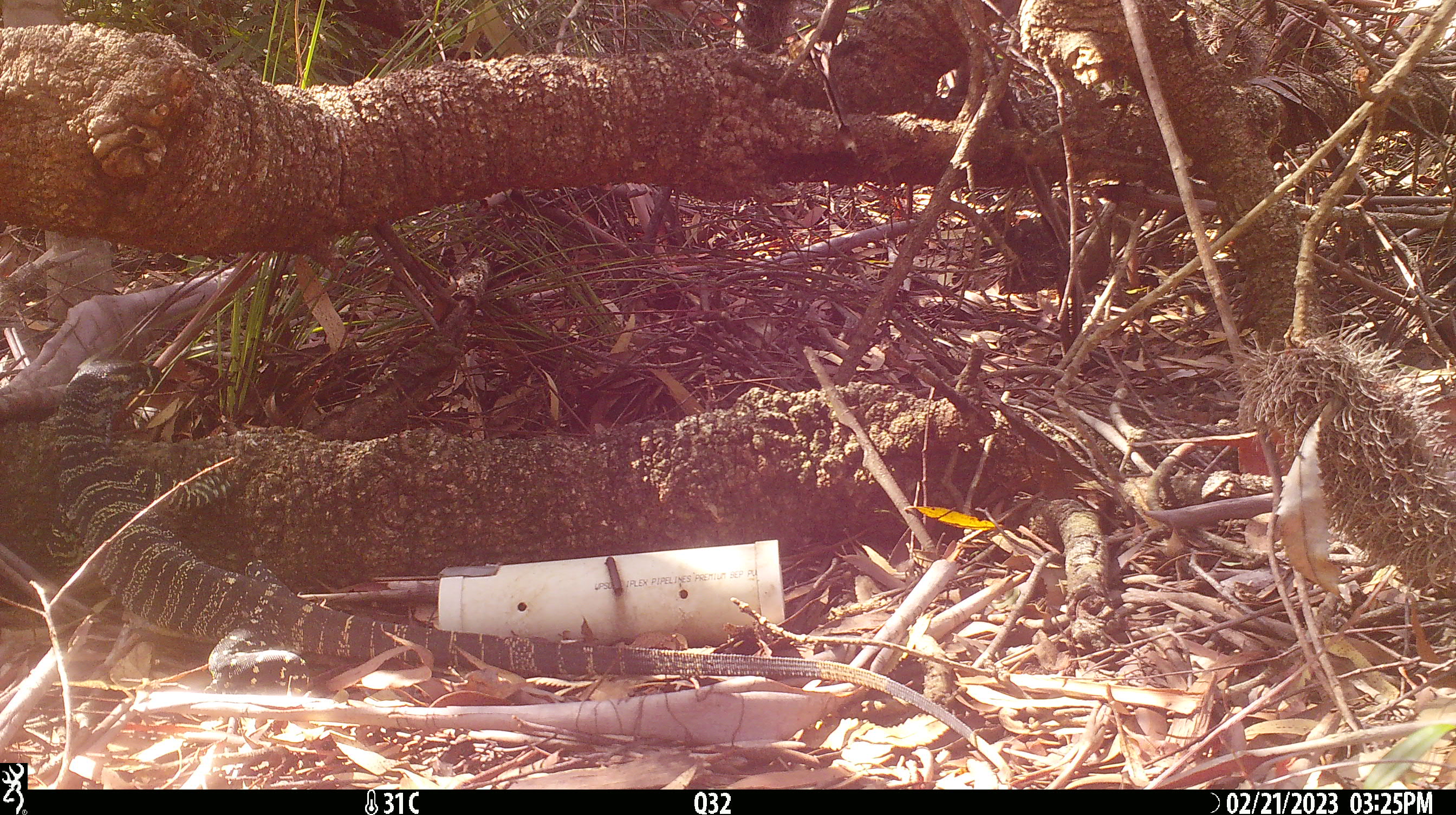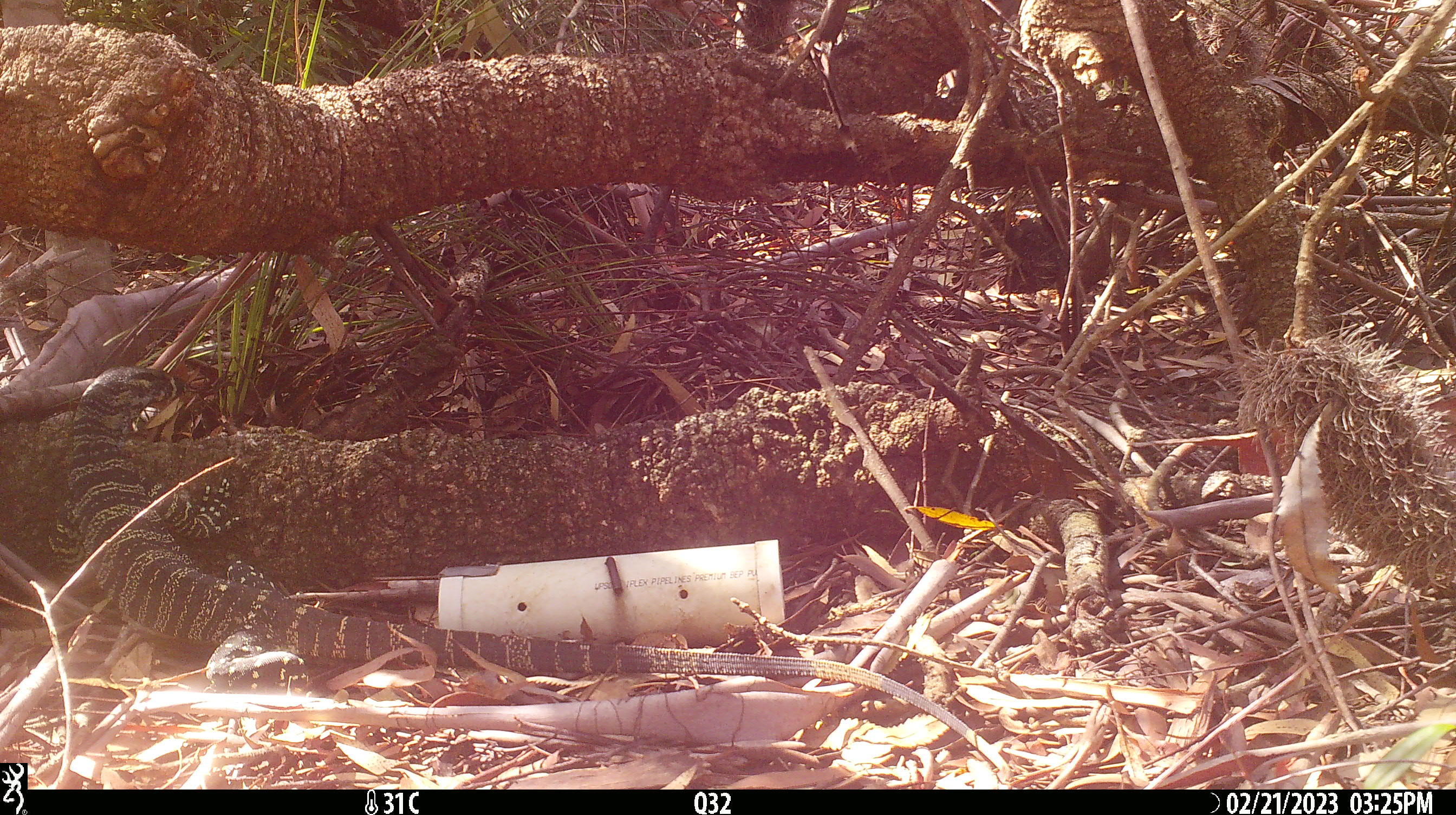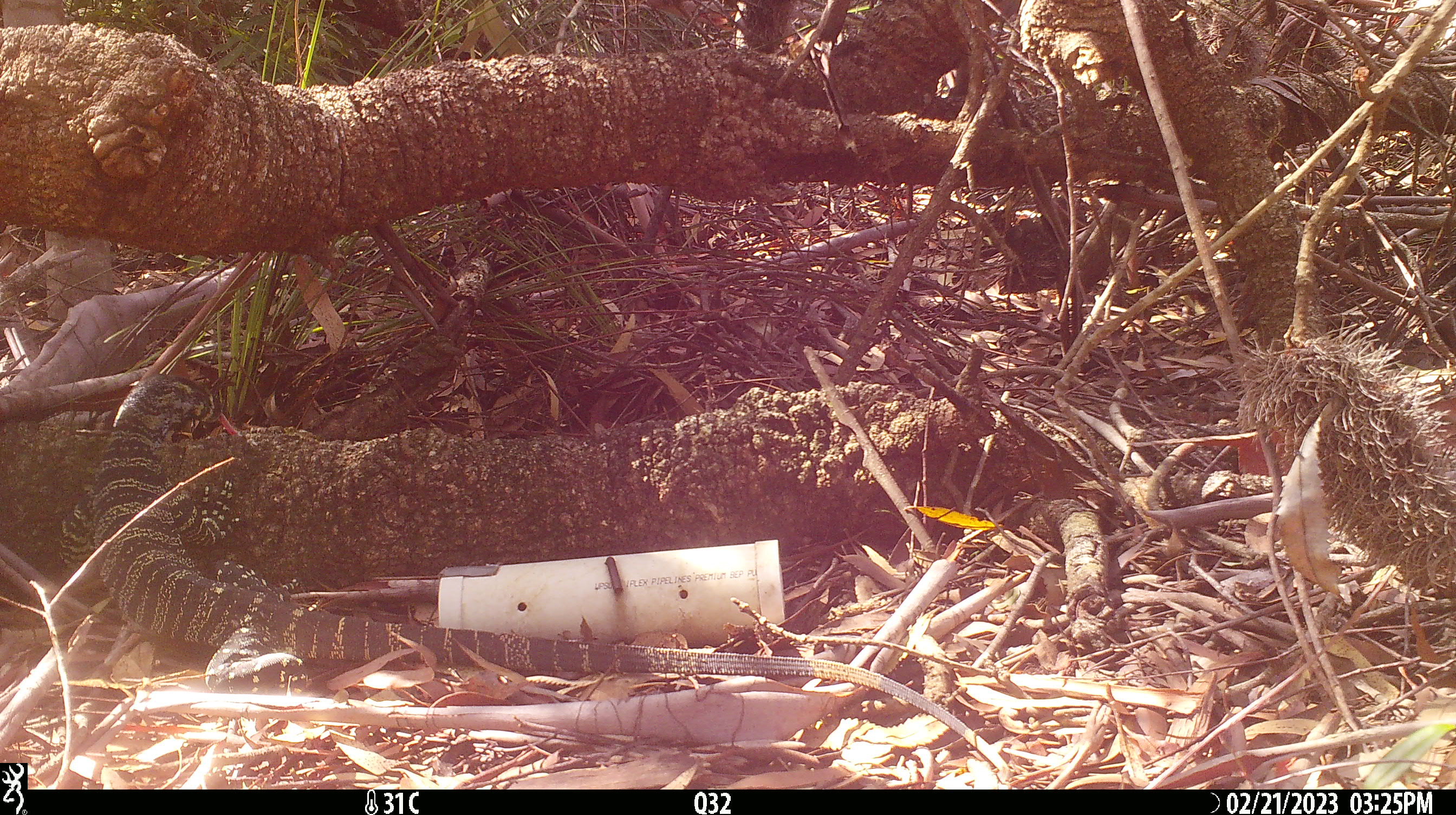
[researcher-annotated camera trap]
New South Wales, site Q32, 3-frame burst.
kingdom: Animalia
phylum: Chordata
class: Reptilia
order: Squamata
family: Varanidae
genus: Varanus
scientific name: Varanus varius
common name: lace monitor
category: goanna